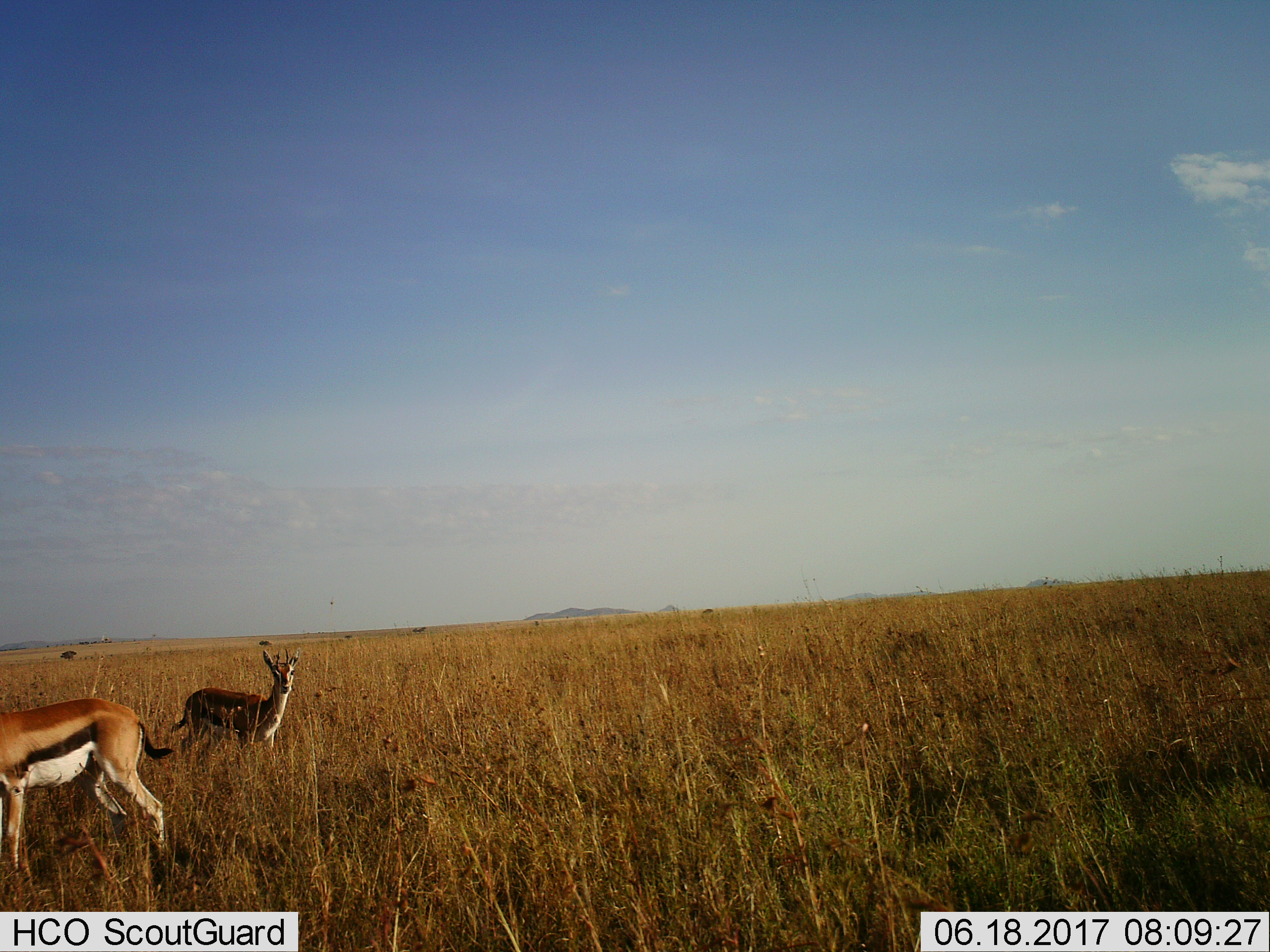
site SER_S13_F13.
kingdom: Animalia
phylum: Chordata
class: Mammalia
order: Artiodactyla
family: Bovidae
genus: Eudorcas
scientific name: Eudorcas thomsonii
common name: thomson's gazelle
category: gazellethomsons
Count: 2.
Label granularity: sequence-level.